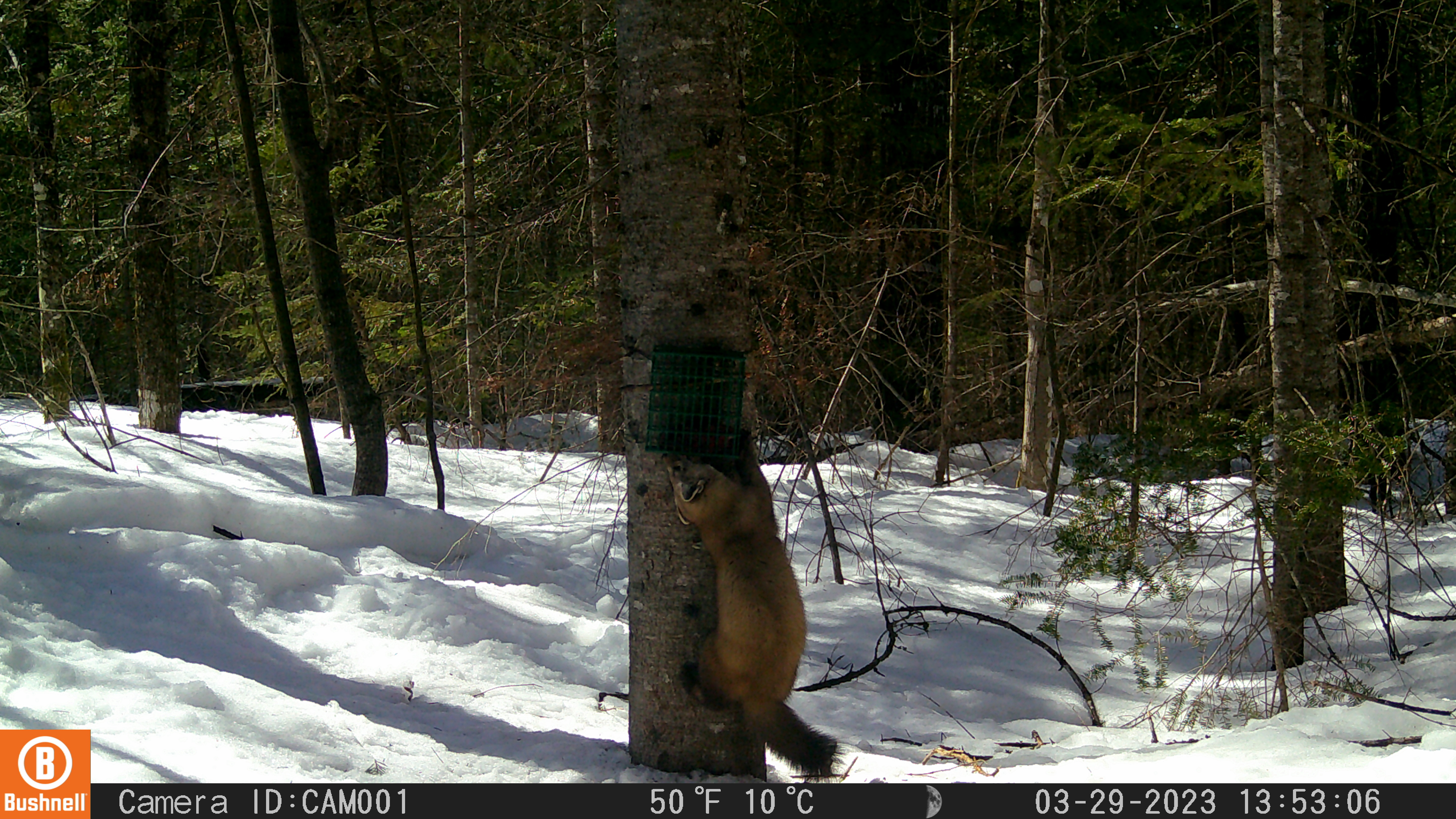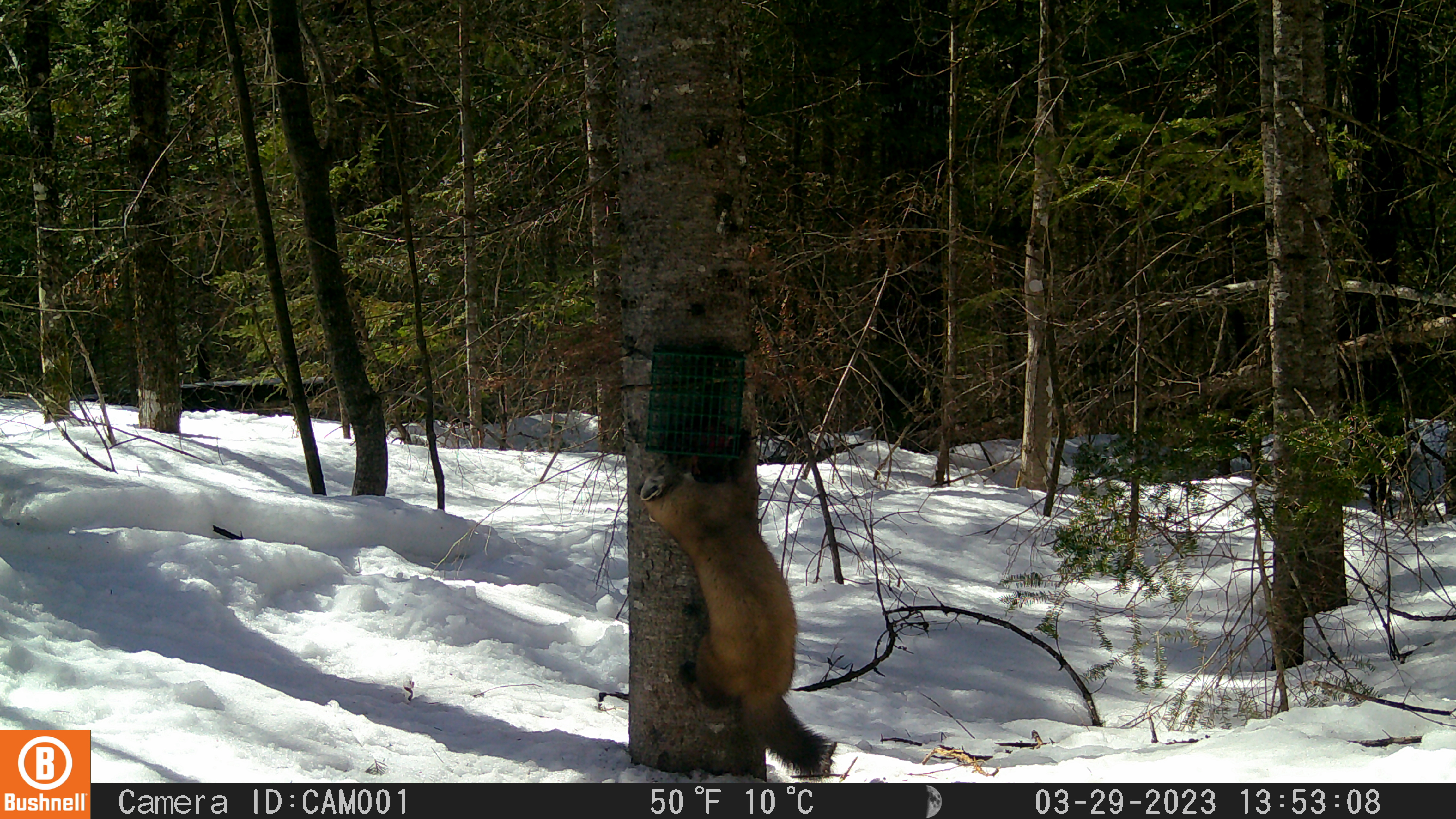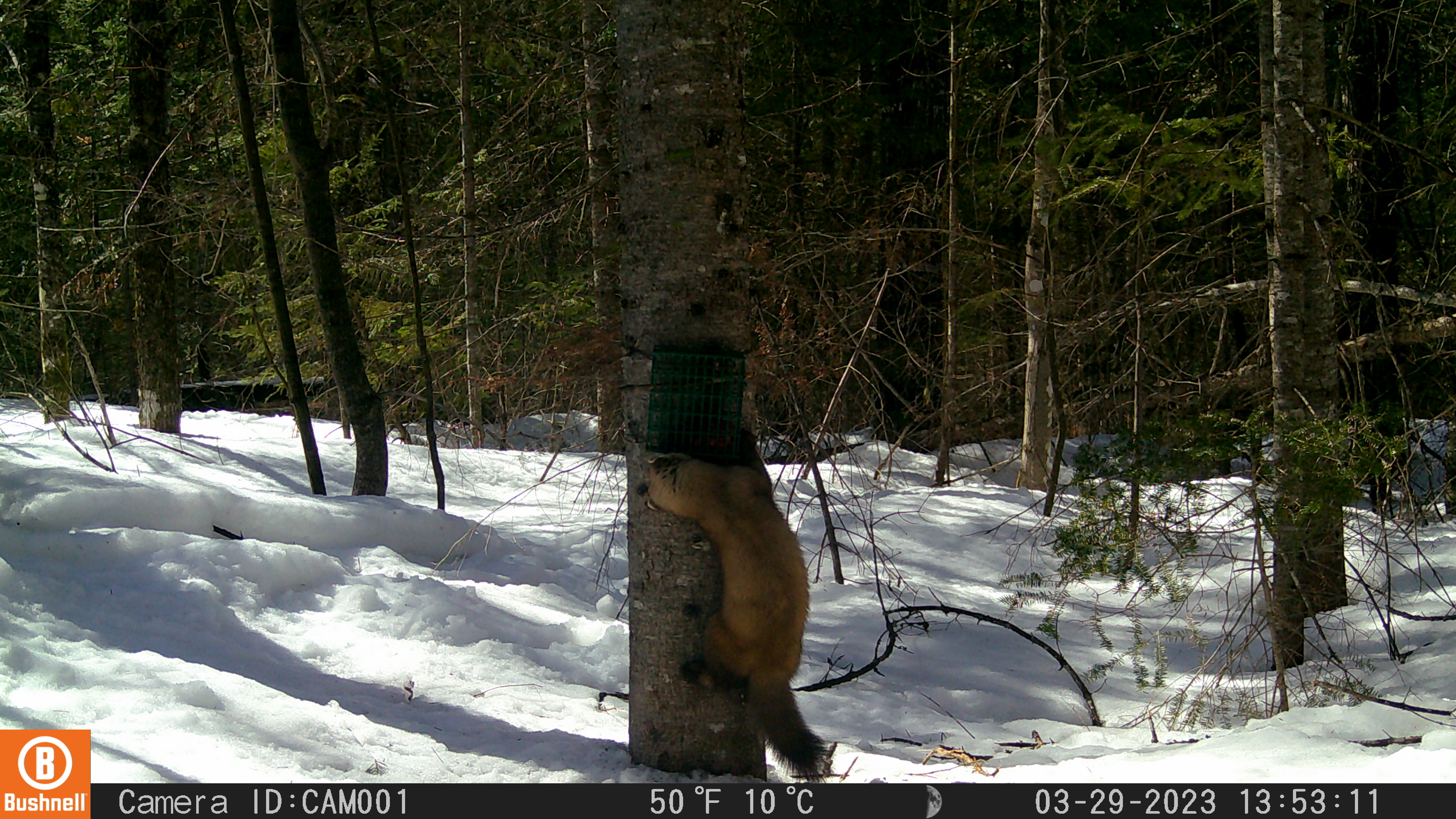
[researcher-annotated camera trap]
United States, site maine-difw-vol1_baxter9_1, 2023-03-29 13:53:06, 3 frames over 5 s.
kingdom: Animalia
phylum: Chordata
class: Mammalia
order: Carnivora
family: Mustelidae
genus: Martes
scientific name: Martes americana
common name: american marten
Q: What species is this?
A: American marten (Martes americana).